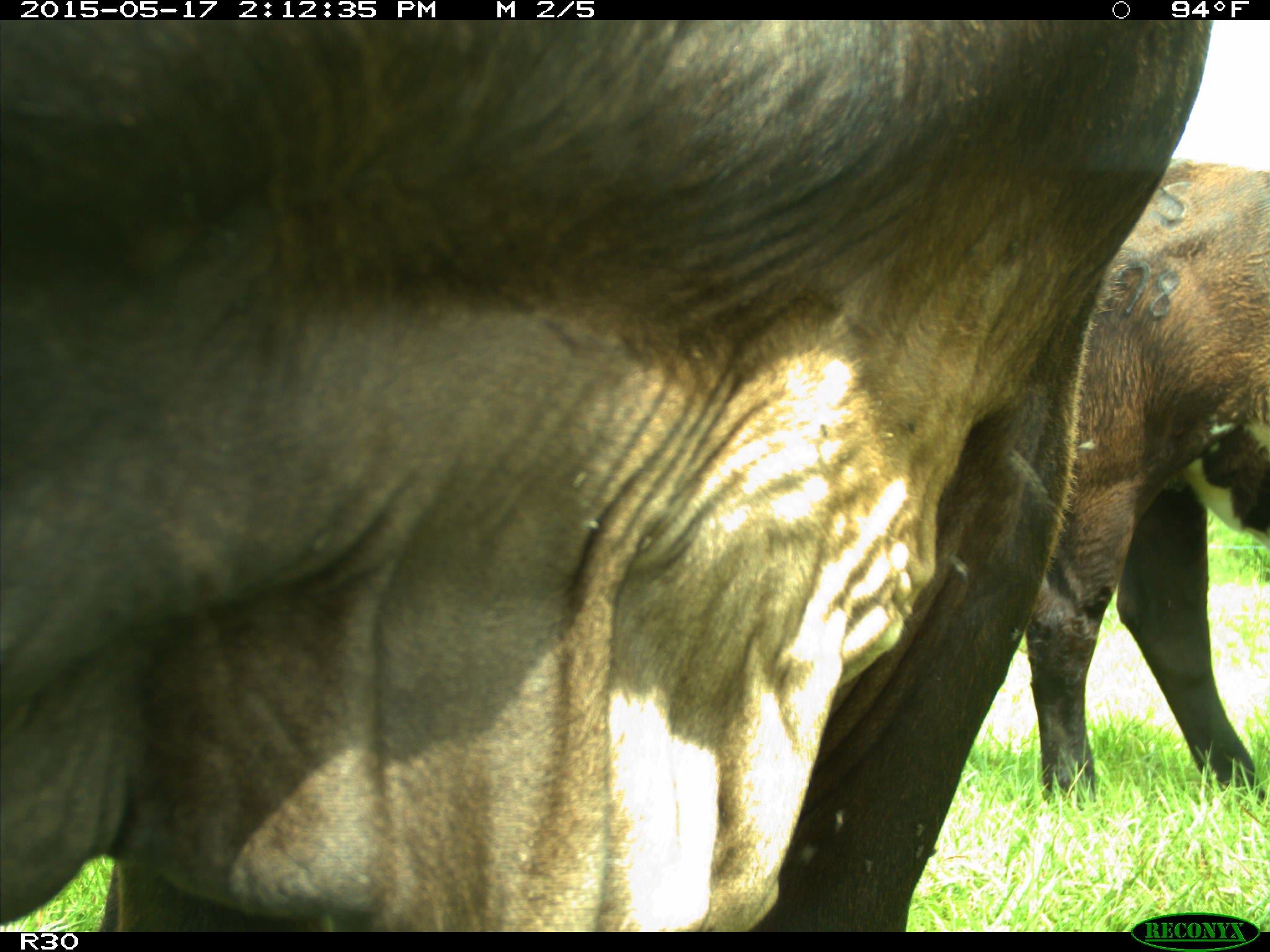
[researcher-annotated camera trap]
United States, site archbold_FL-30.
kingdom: Animalia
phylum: Chordata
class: Mammalia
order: Artiodactyla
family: Bovidae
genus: Bos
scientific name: Bos taurus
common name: domestic cow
Bos taurus (domestic cow).